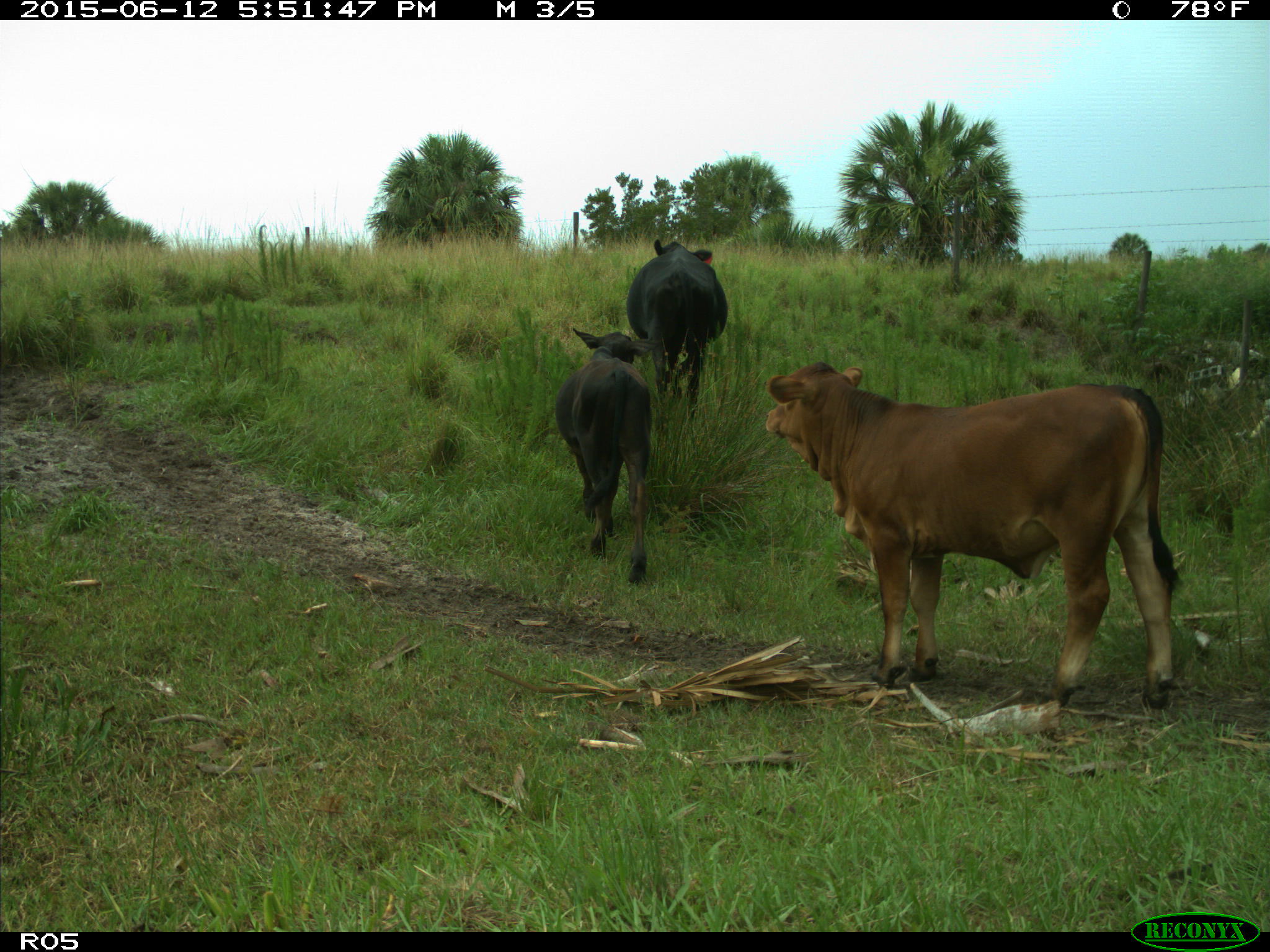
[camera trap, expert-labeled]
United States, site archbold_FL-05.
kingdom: Animalia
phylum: Chordata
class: Mammalia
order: Artiodactyla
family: Bovidae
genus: Bos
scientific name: Bos taurus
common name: domestic cow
Bos taurus (domestic cow).